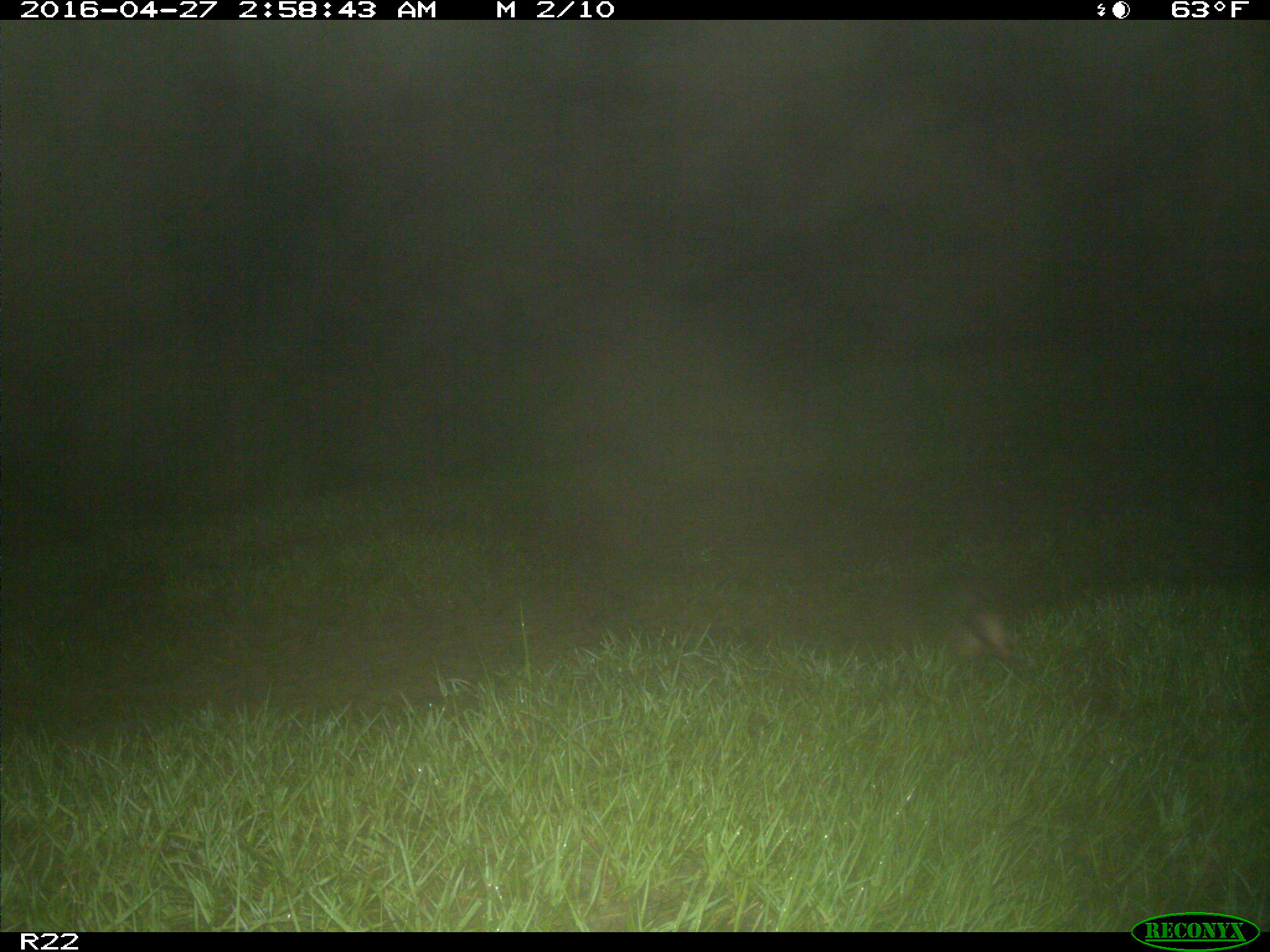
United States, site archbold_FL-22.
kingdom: Animalia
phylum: Chordata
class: Mammalia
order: Cingulata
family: Dasypodidae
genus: Dasypus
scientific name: Dasypus novemcinctus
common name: nine-banded armadillo